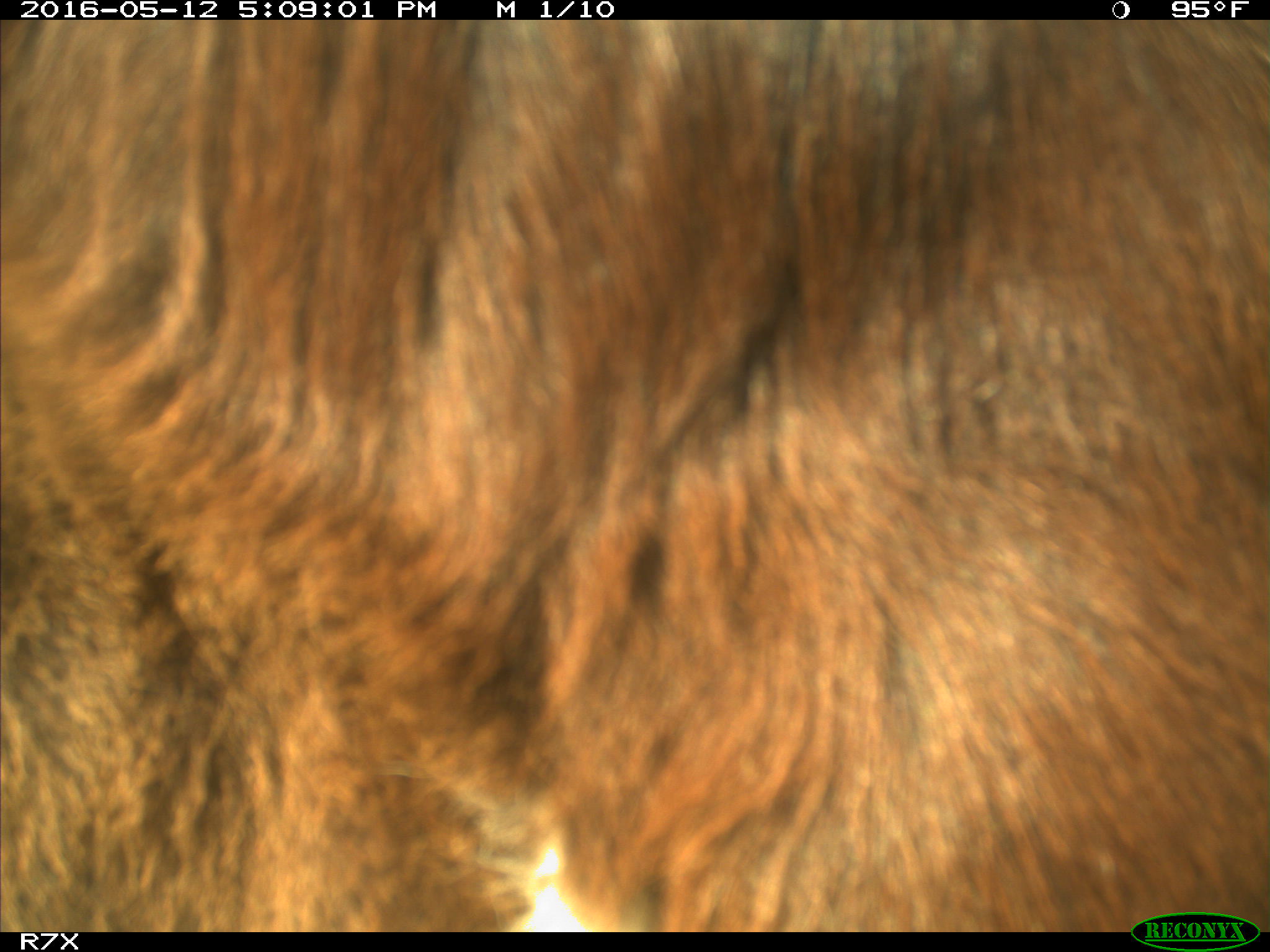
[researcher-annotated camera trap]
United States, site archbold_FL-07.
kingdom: Animalia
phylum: Chordata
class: Mammalia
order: Artiodactyla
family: Bovidae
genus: Bos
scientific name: Bos taurus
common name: domestic cow